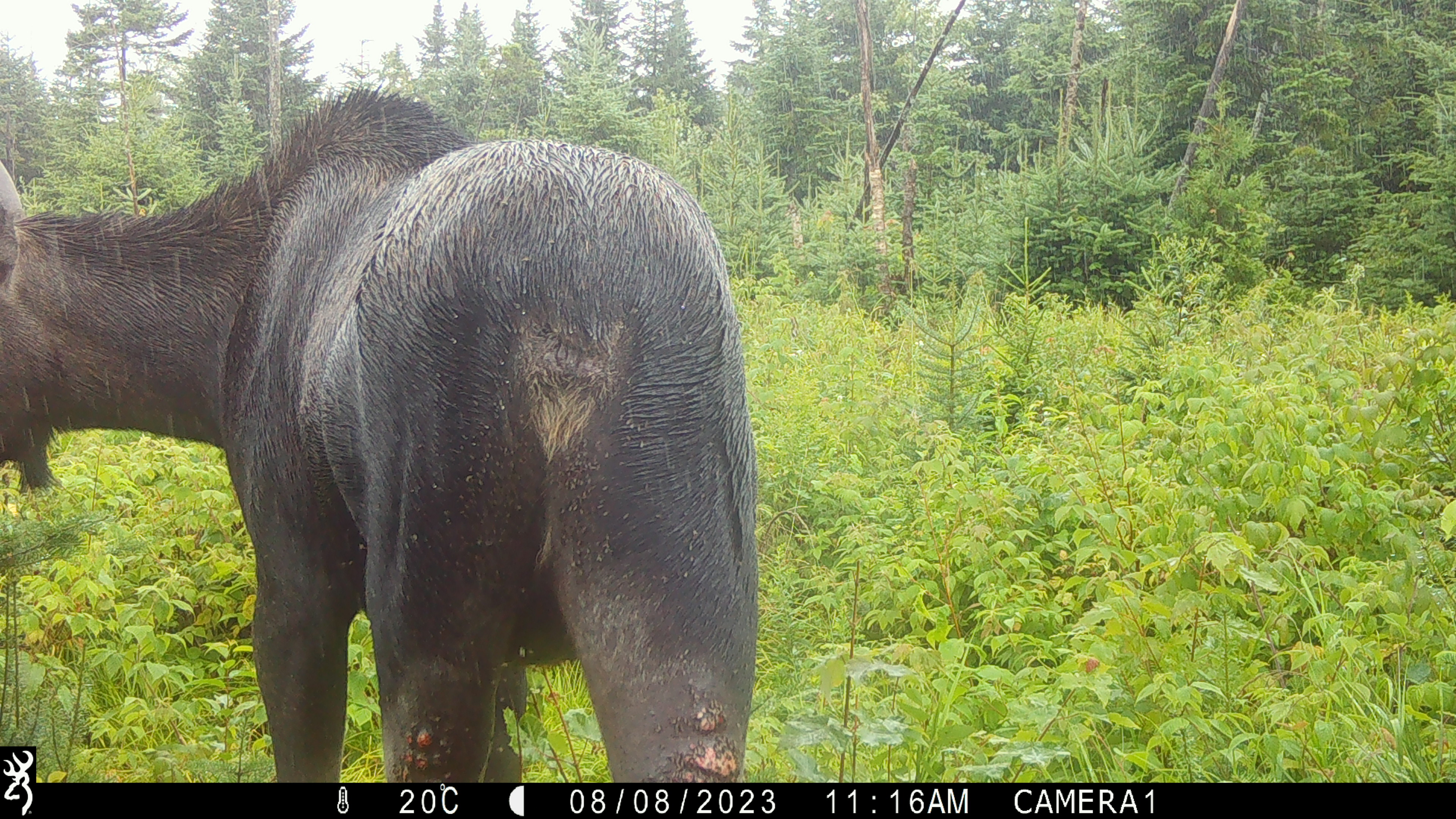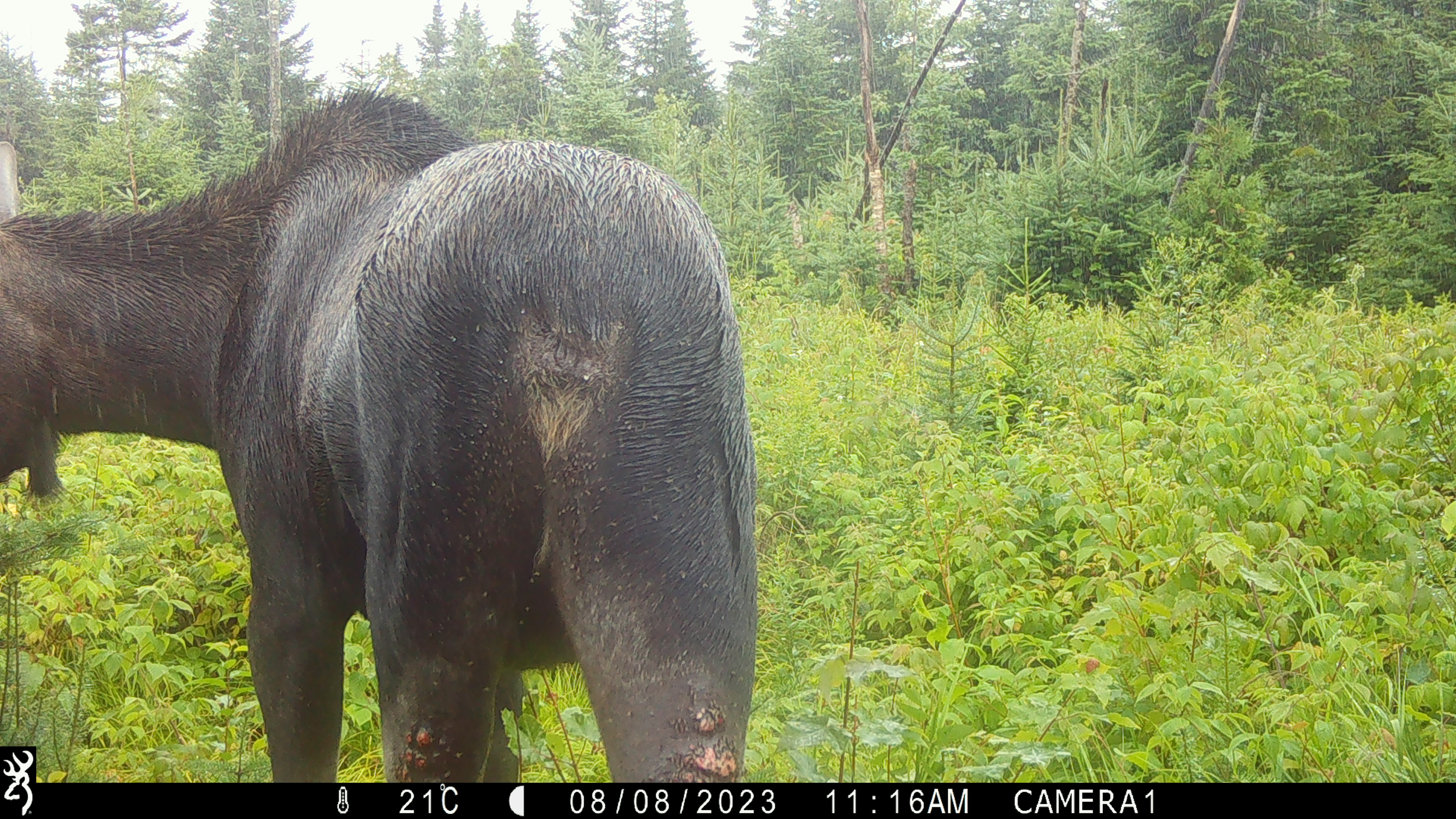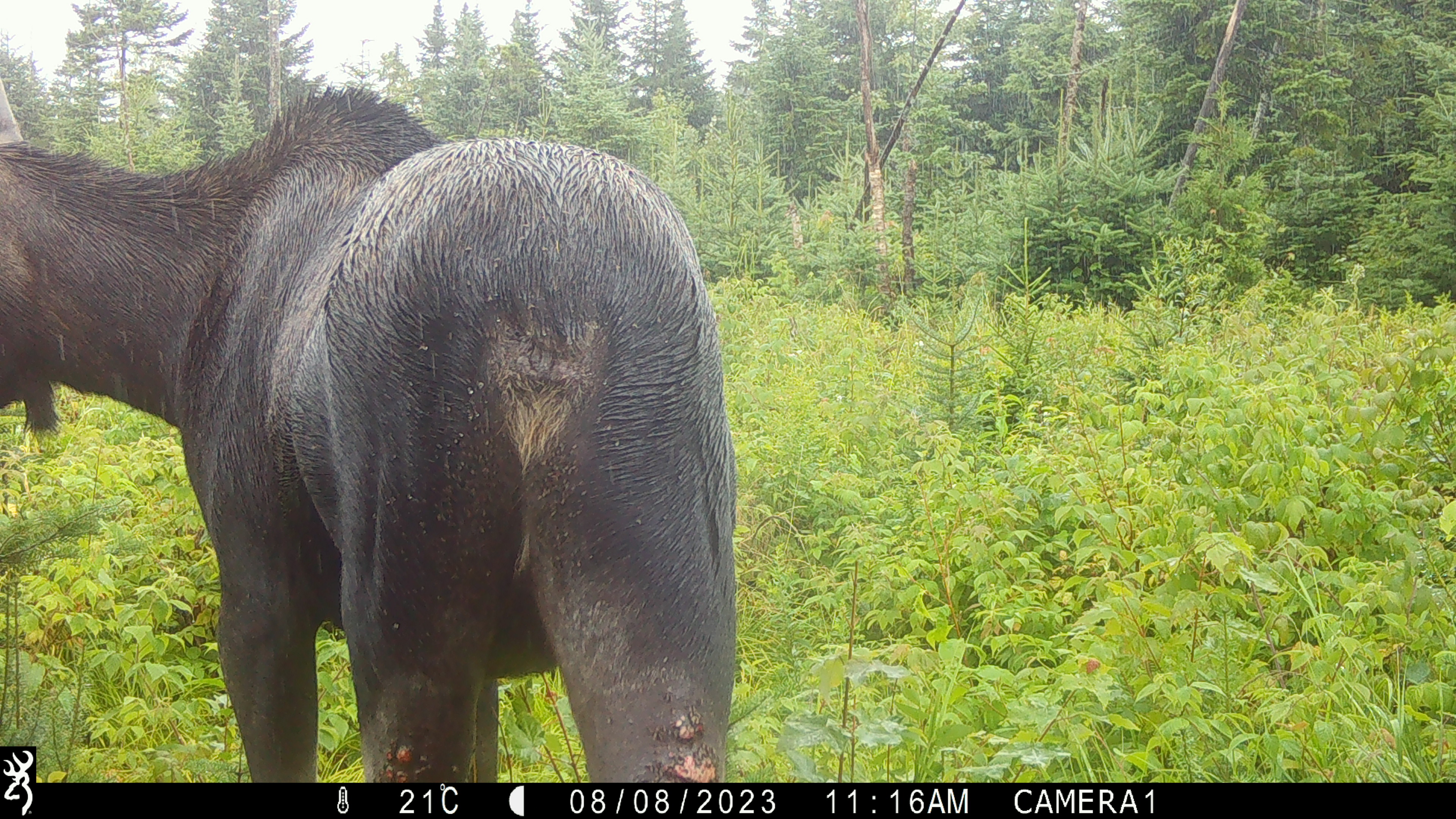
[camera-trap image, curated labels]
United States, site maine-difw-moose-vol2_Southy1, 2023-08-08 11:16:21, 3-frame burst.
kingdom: Animalia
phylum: Chordata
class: Mammalia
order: Artiodactyla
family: Cervidae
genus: Alces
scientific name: Alces alces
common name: moose